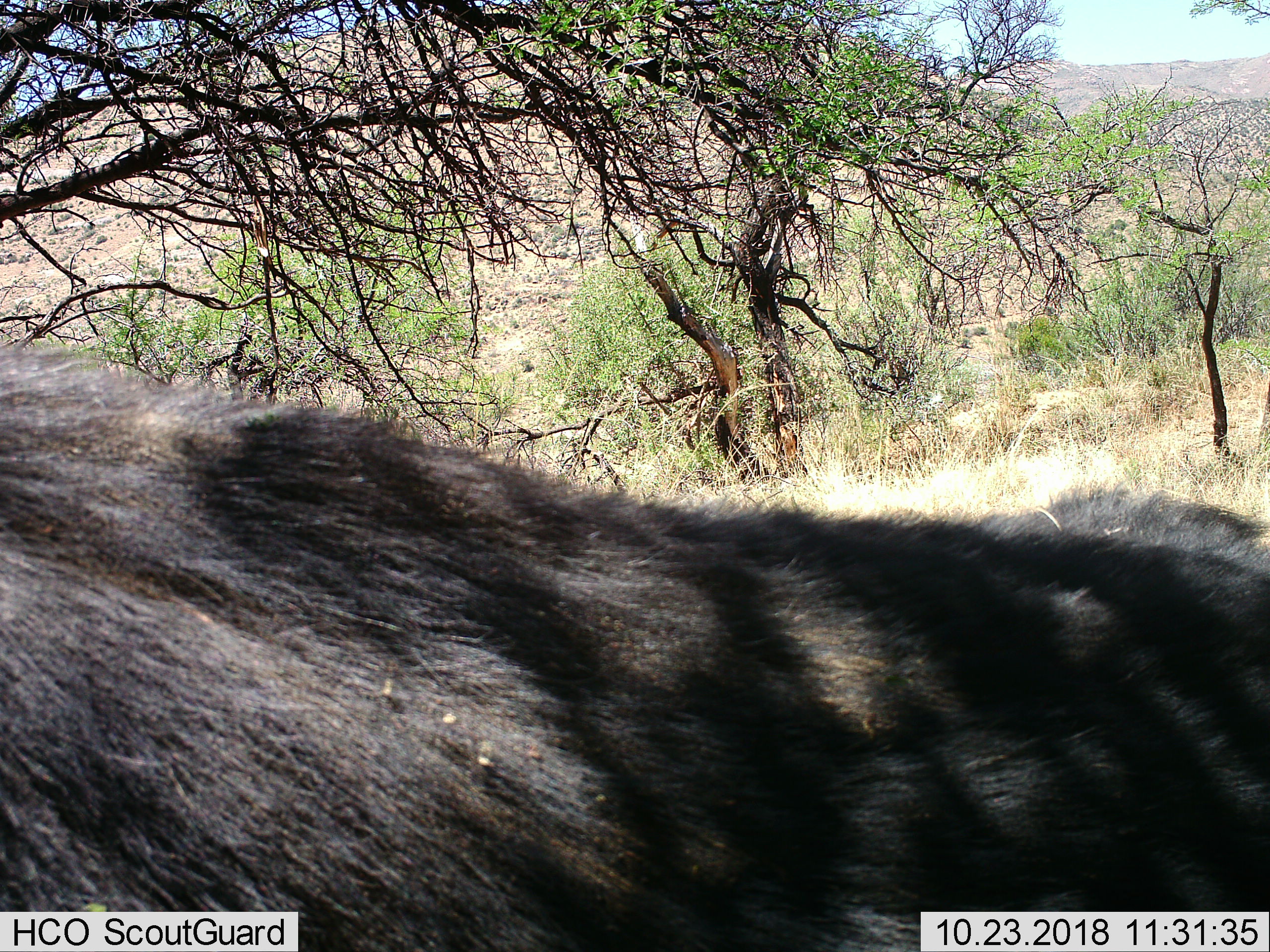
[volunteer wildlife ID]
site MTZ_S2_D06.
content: unidentified animal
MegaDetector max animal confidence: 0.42